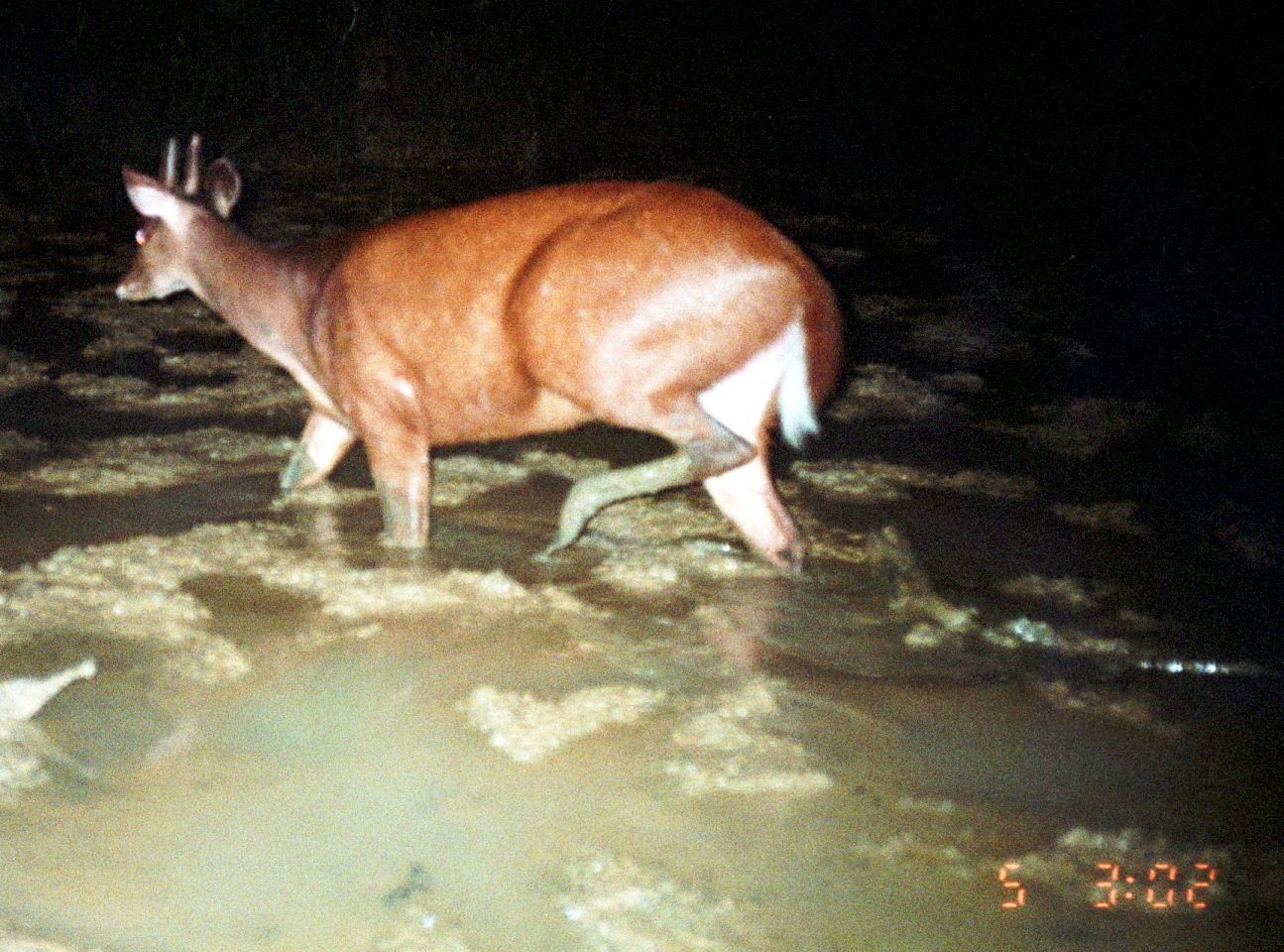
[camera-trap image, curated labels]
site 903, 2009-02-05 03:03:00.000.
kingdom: Animalia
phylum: Chordata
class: Mammalia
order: Artiodactyla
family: Cervidae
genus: Mazama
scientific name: Mazama americana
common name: red brocket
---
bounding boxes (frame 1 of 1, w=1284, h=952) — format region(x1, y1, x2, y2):
mazama americana: region(116, 135, 844, 566)